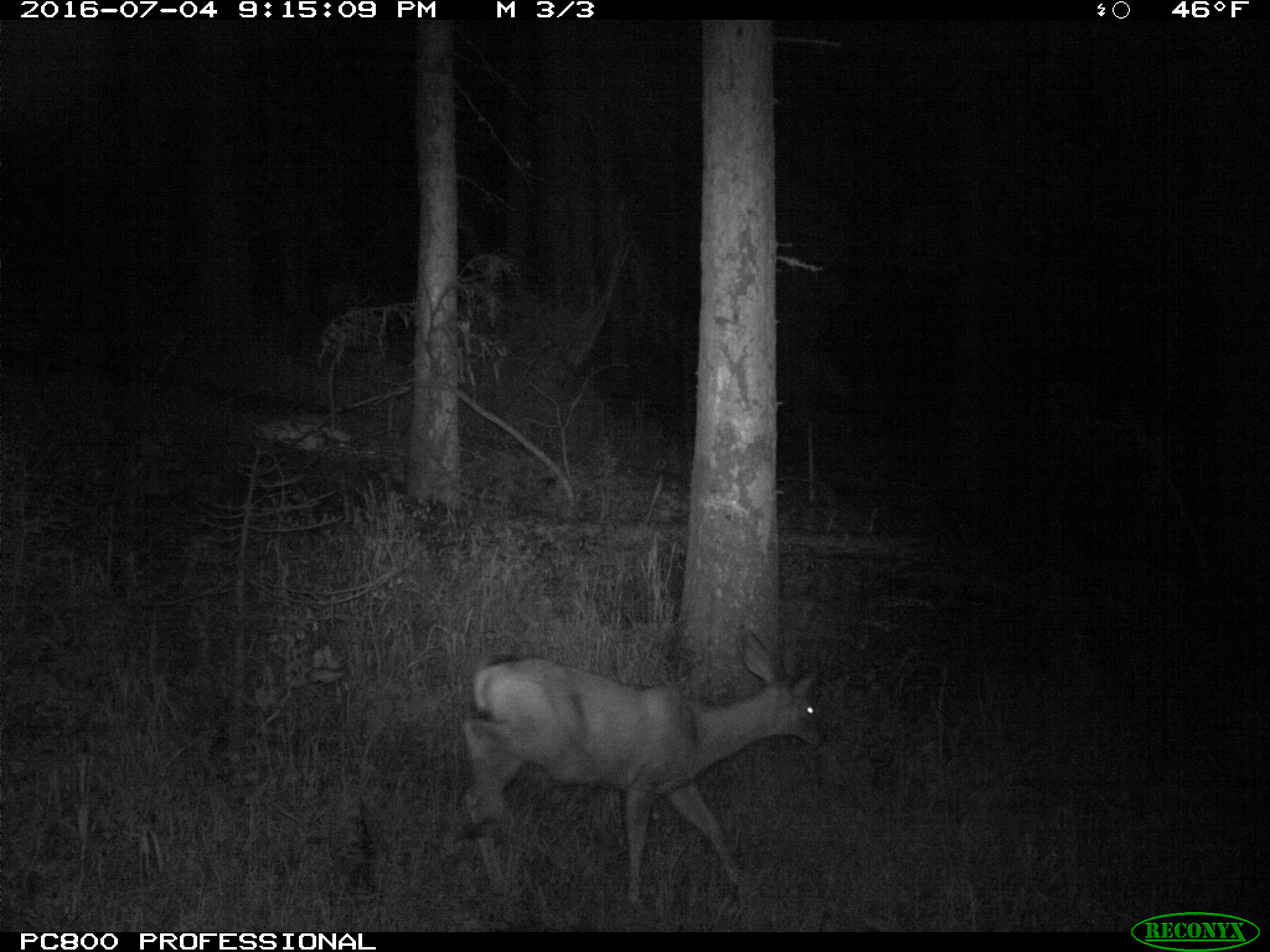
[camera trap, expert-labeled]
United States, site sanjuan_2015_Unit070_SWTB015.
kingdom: Animalia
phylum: Chordata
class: Mammalia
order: Artiodactyla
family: Cervidae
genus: Odocoileus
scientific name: Odocoileus hemionus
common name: mule deer